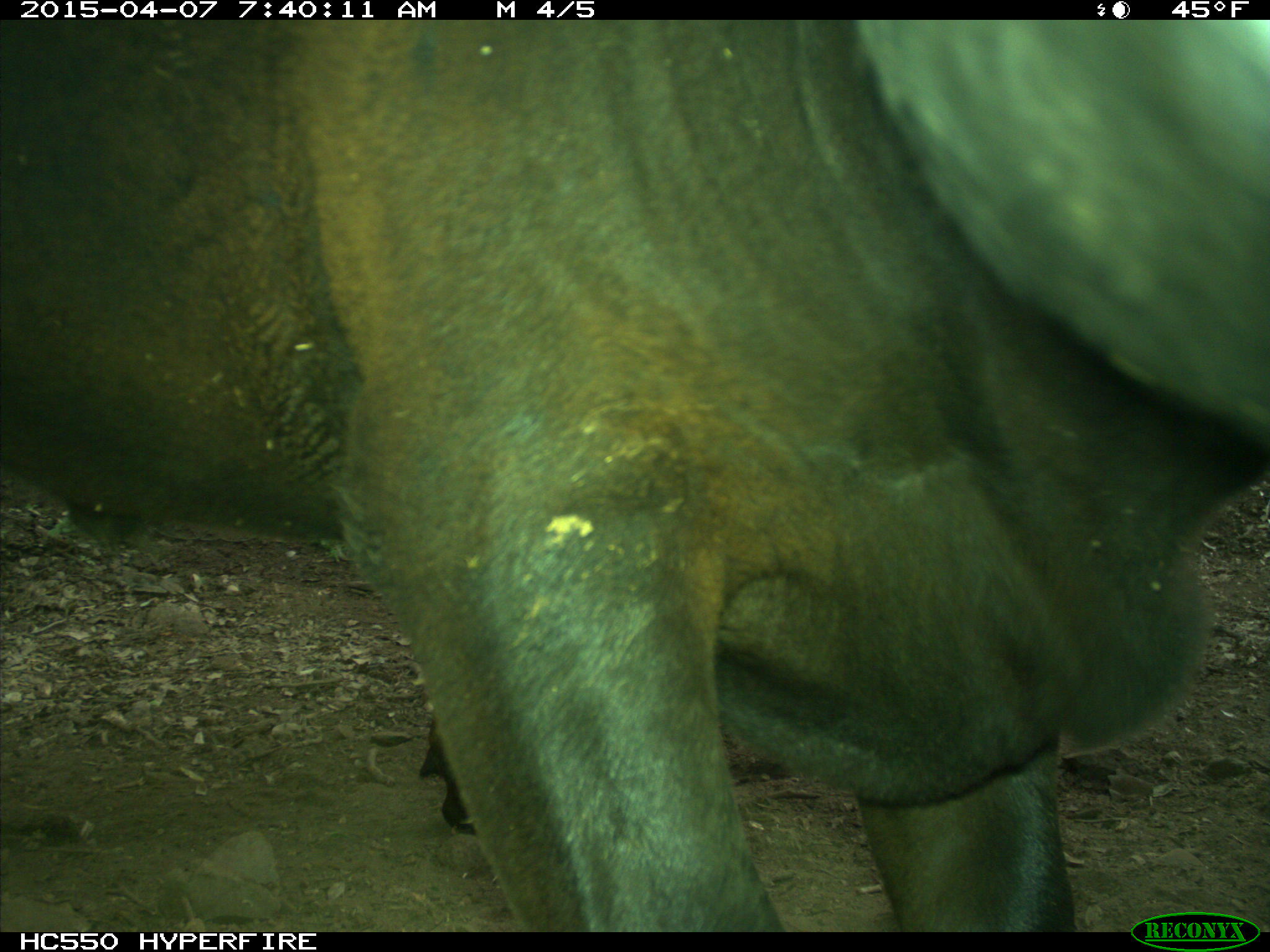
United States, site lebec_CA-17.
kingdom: Animalia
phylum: Chordata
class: Mammalia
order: Artiodactyla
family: Bovidae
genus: Bos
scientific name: Bos taurus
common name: domestic cow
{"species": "Bos taurus (domestic cow)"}